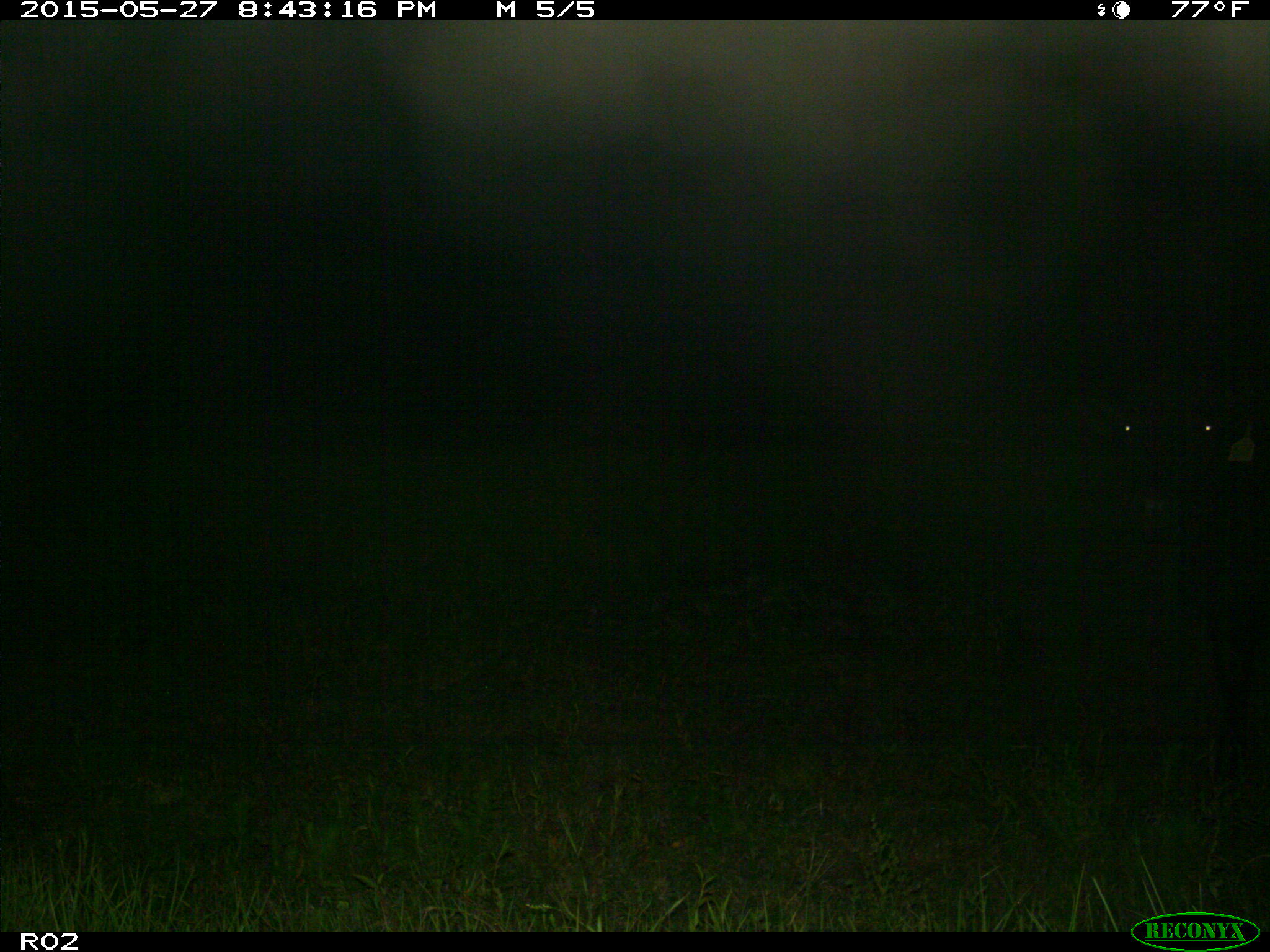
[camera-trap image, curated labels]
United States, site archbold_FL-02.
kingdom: Animalia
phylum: Chordata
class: Mammalia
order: Artiodactyla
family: Bovidae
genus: Bos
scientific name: Bos taurus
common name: domestic cow